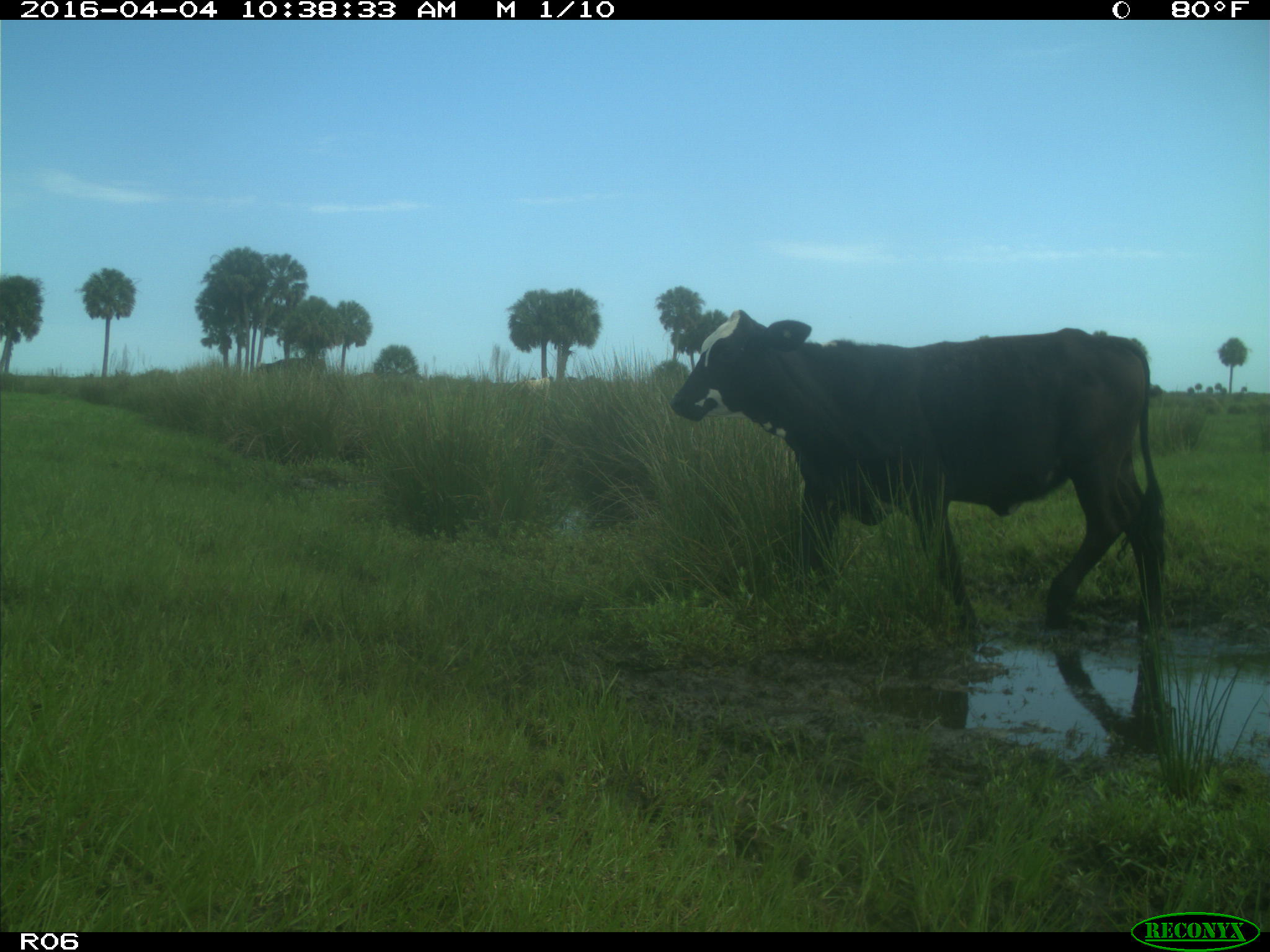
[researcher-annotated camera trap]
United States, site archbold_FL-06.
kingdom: Animalia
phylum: Chordata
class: Mammalia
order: Artiodactyla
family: Bovidae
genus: Bos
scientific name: Bos taurus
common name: domestic cow